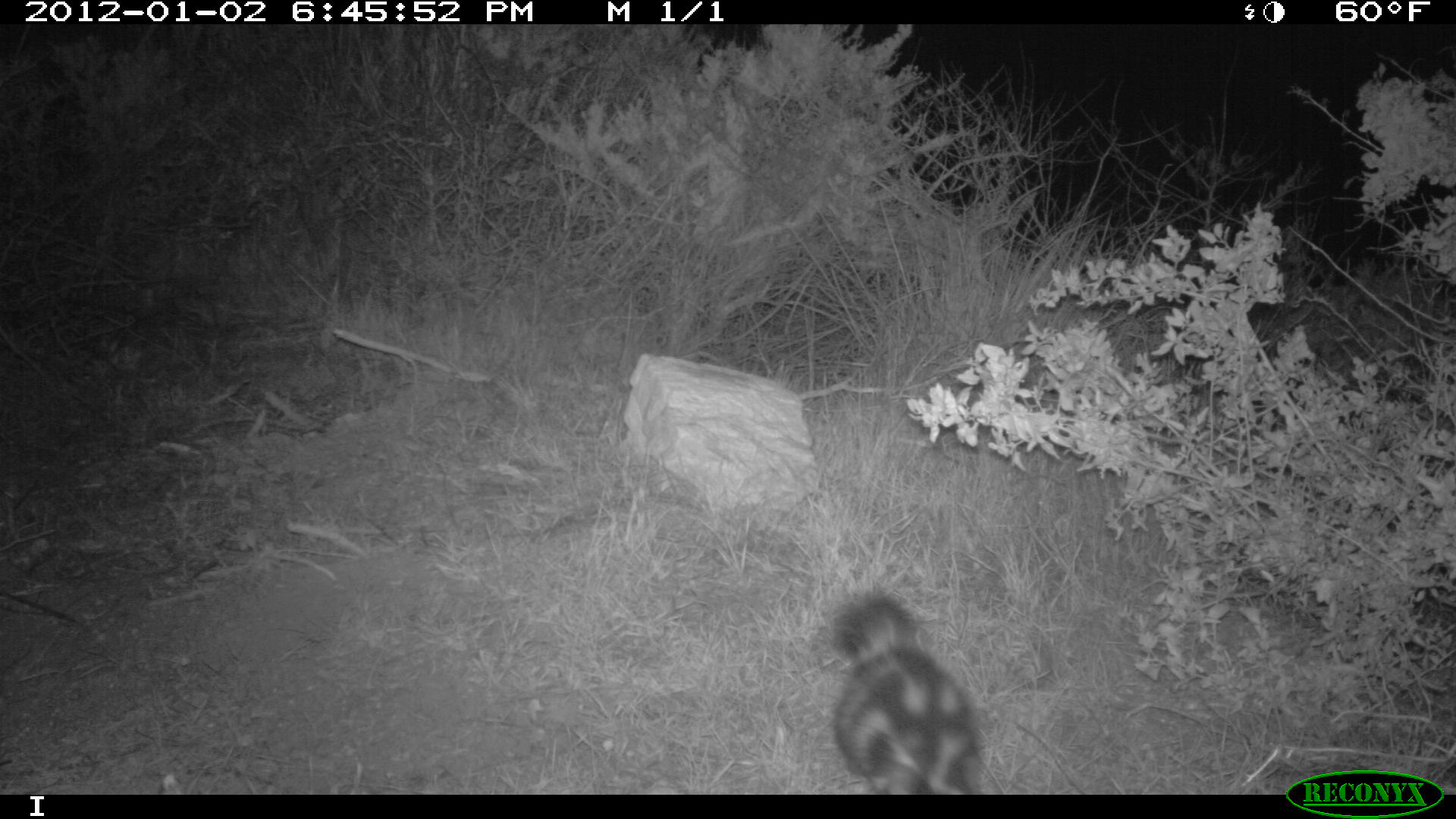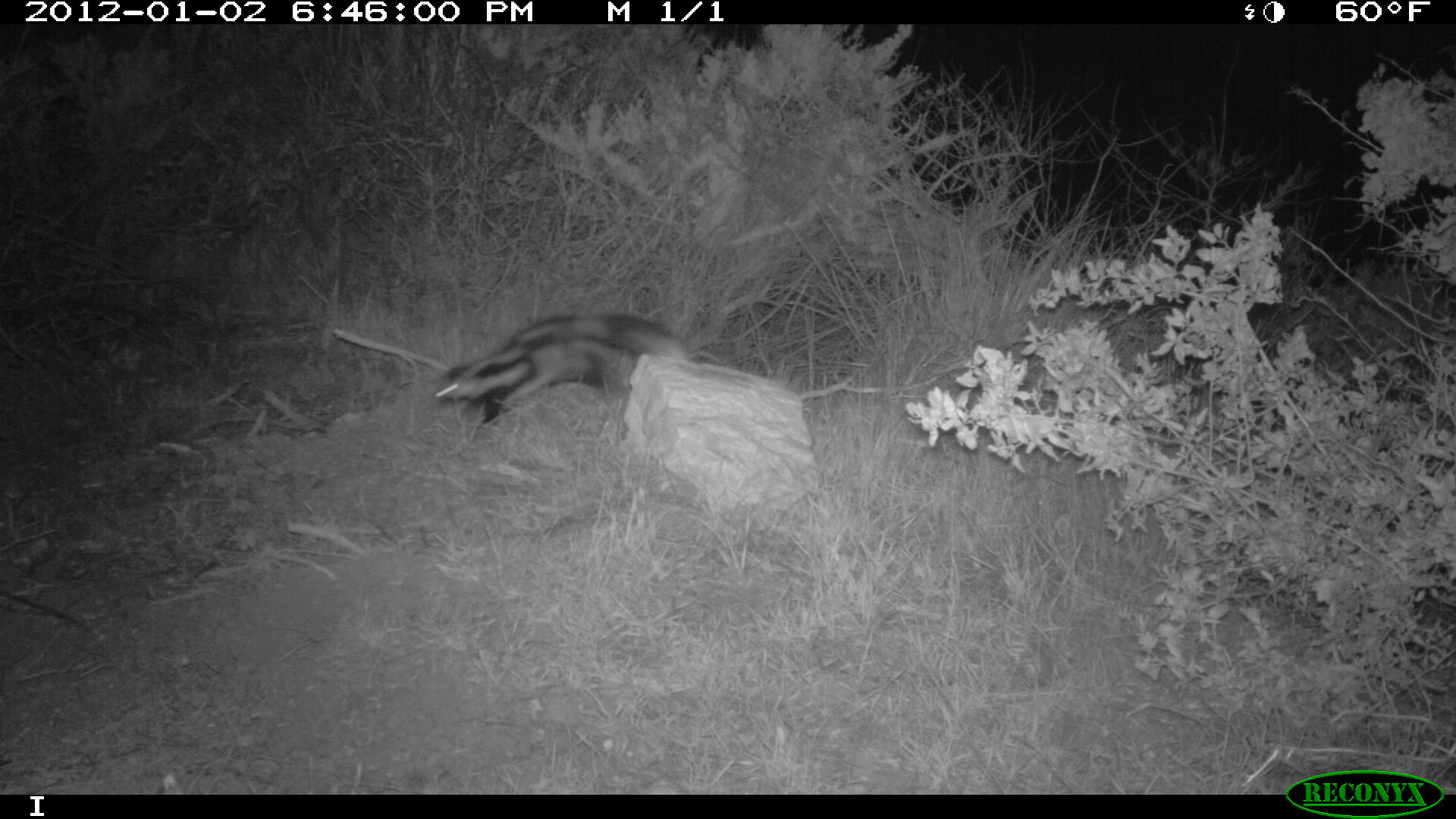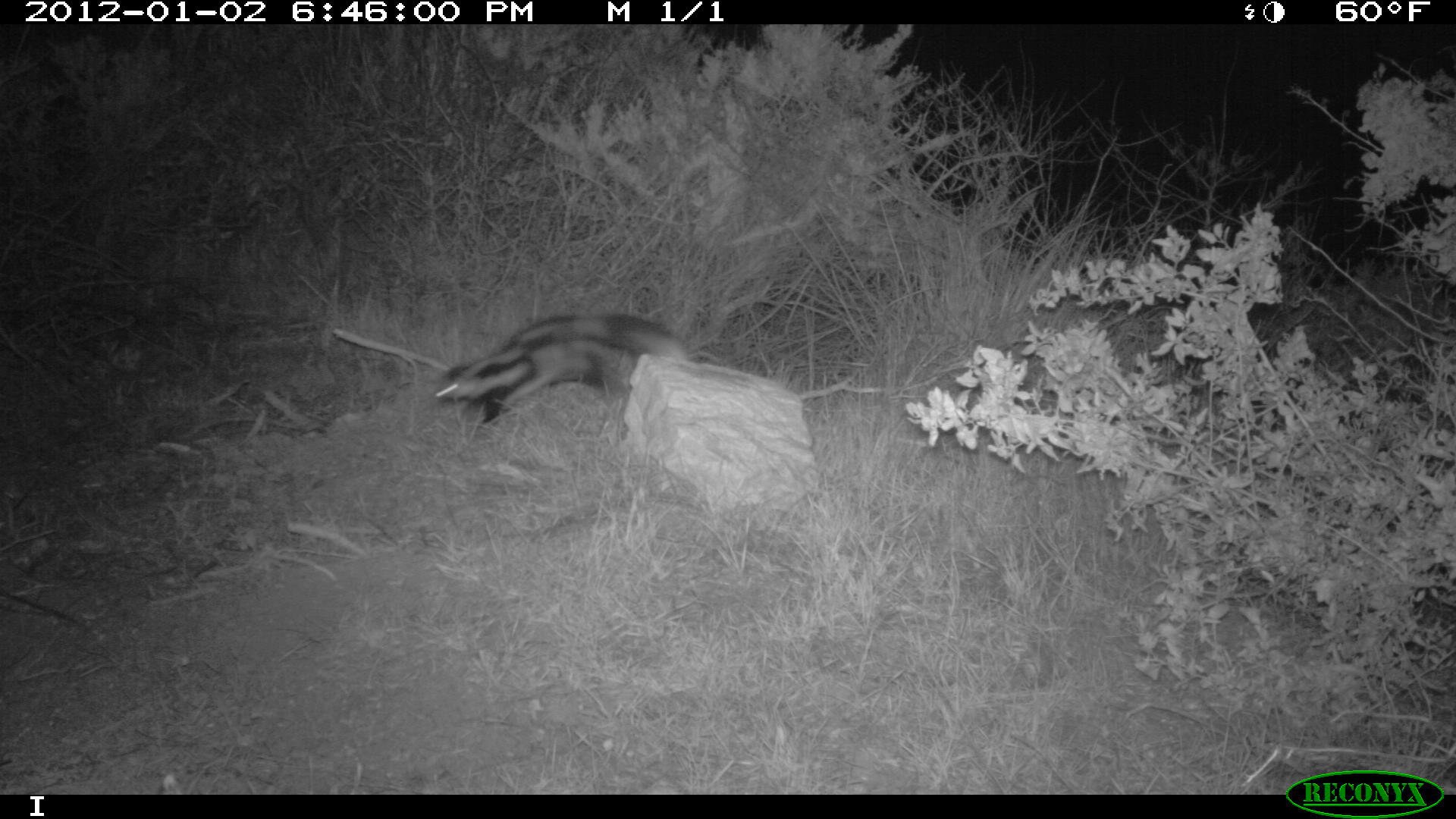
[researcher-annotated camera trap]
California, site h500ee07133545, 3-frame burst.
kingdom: Animalia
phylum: Chordata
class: Mammalia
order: Carnivora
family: Mephitidae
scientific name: Mephitidae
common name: skunk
Skunk (Mephitidae).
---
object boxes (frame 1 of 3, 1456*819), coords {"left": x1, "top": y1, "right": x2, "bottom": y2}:
skunk: {"left": 830, "top": 588, "right": 981, "bottom": 792}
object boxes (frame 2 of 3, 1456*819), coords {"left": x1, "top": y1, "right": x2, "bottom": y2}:
skunk: {"left": 432, "top": 315, "right": 692, "bottom": 424}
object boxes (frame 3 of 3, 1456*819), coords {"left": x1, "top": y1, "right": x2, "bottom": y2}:
skunk: {"left": 436, "top": 312, "right": 690, "bottom": 424}